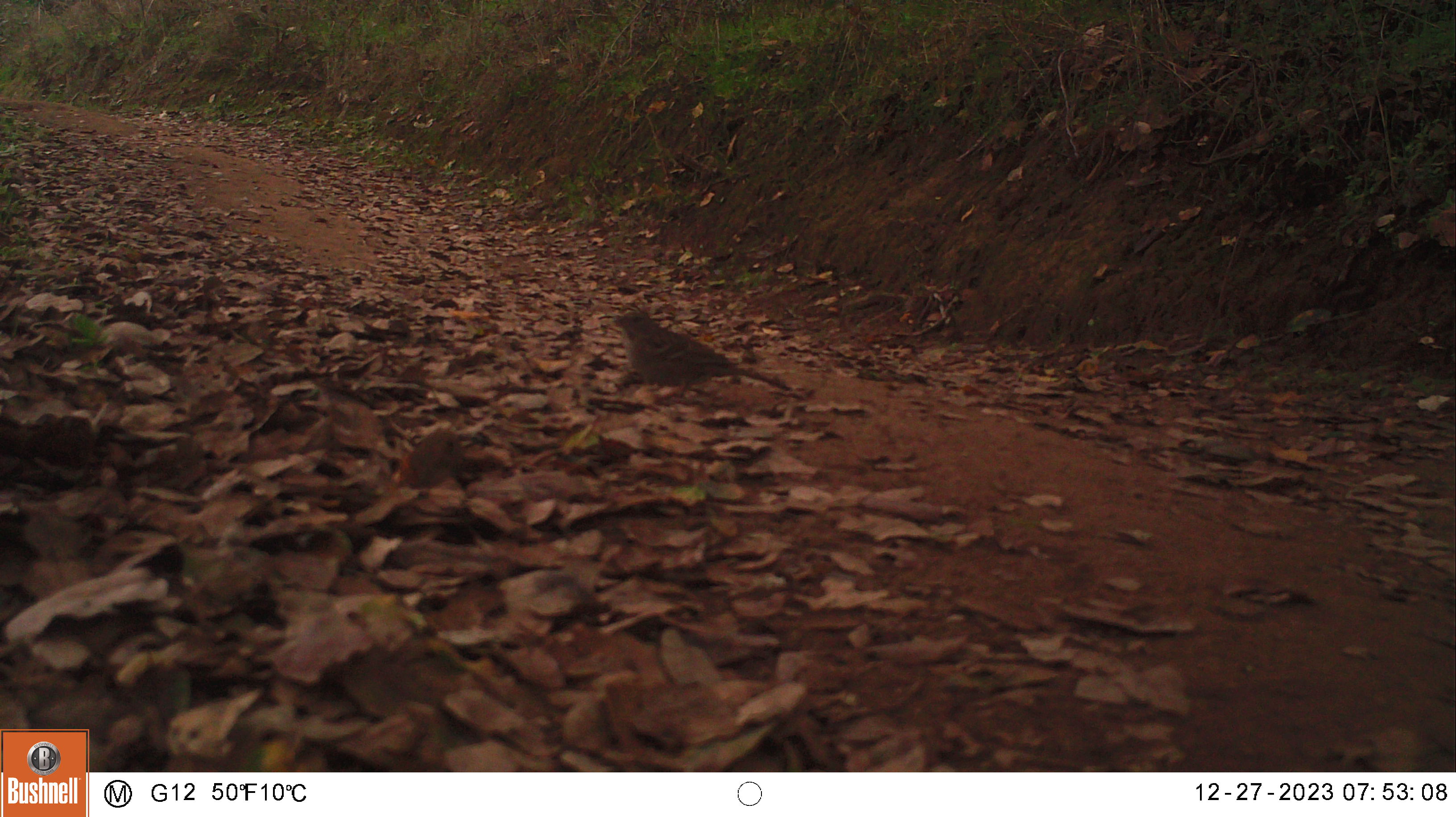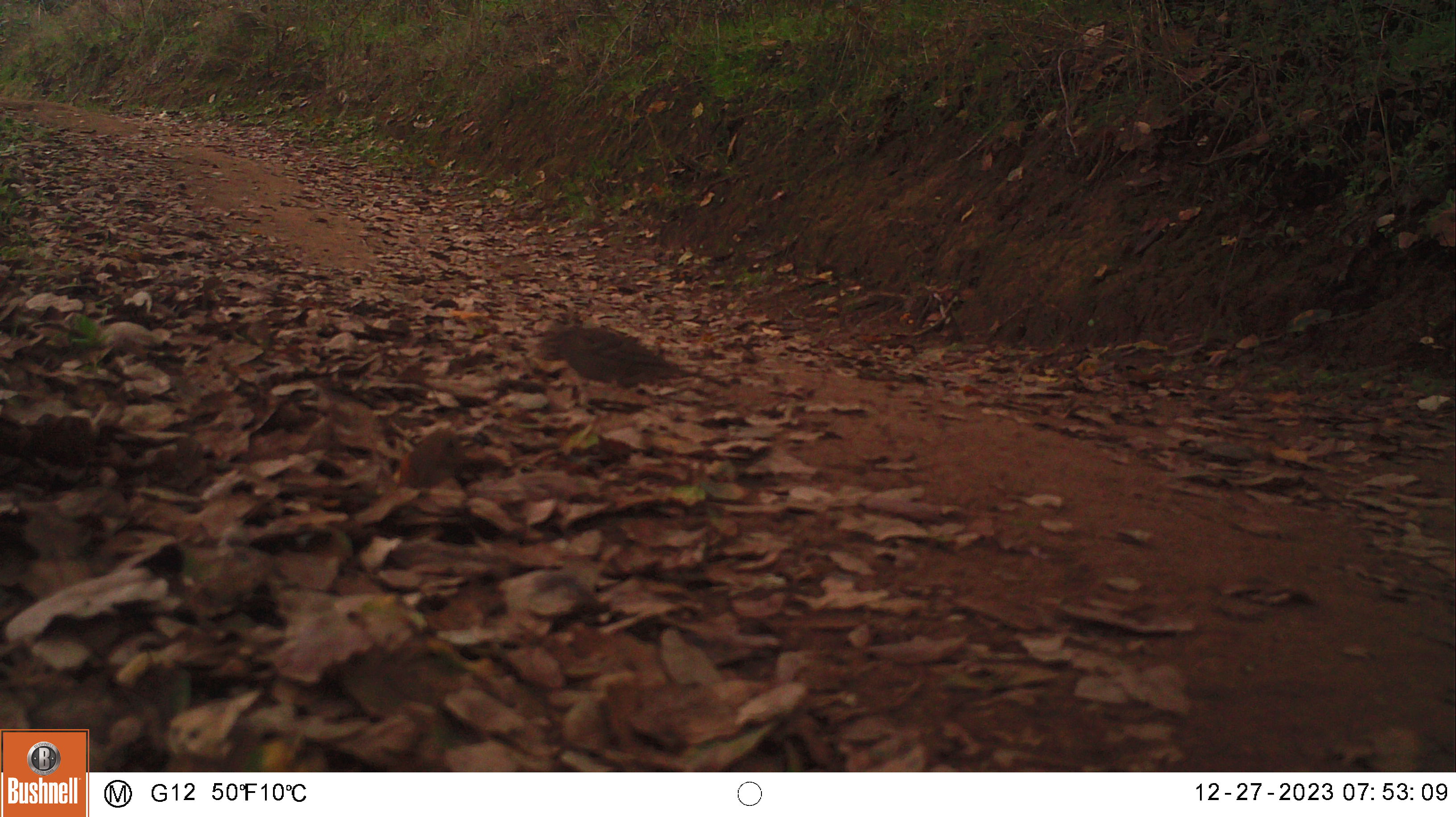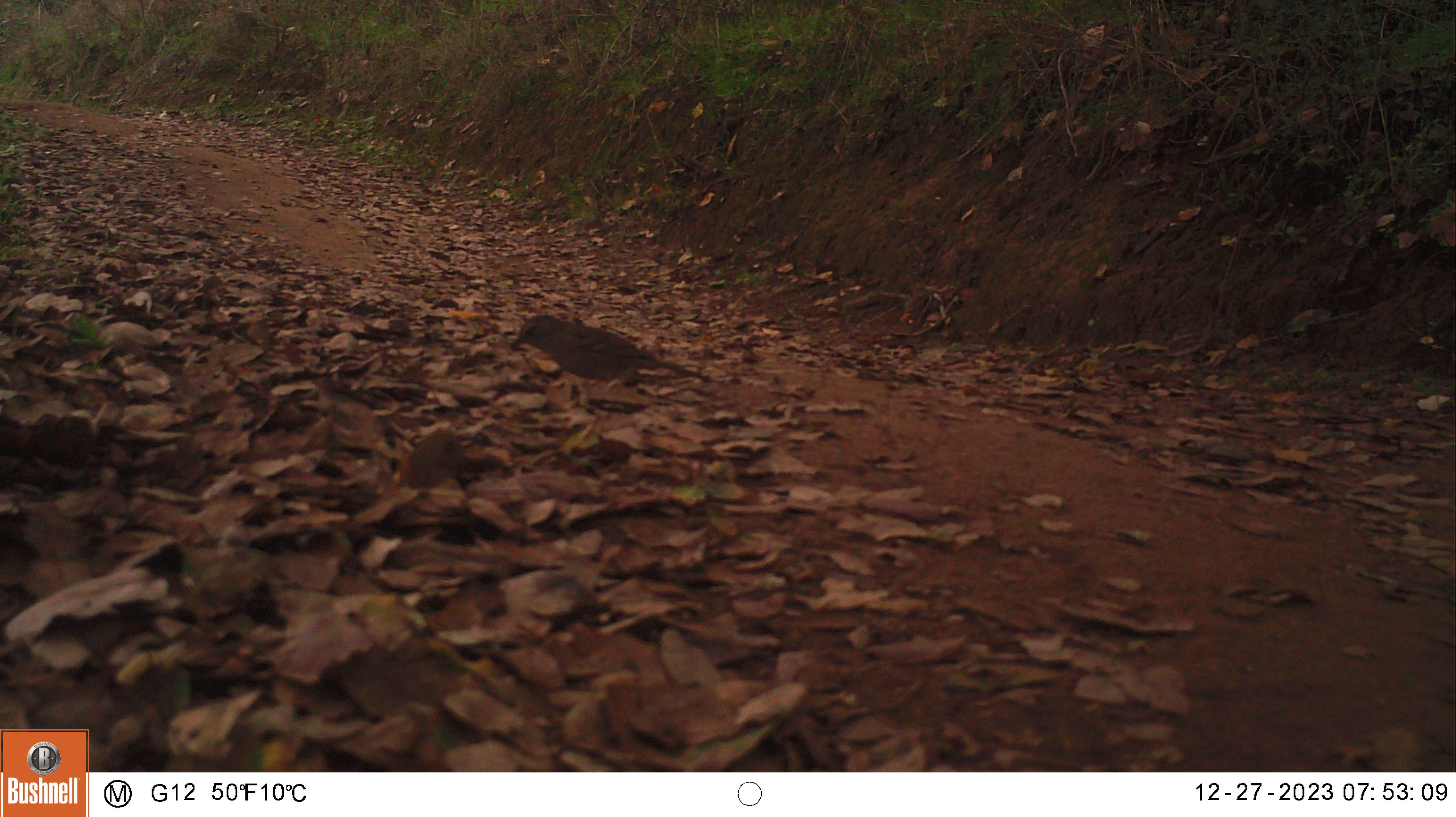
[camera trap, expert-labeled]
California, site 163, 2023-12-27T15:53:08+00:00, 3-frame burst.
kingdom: Animalia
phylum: Chordata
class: Aves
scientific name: Aves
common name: bird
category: unknown bird